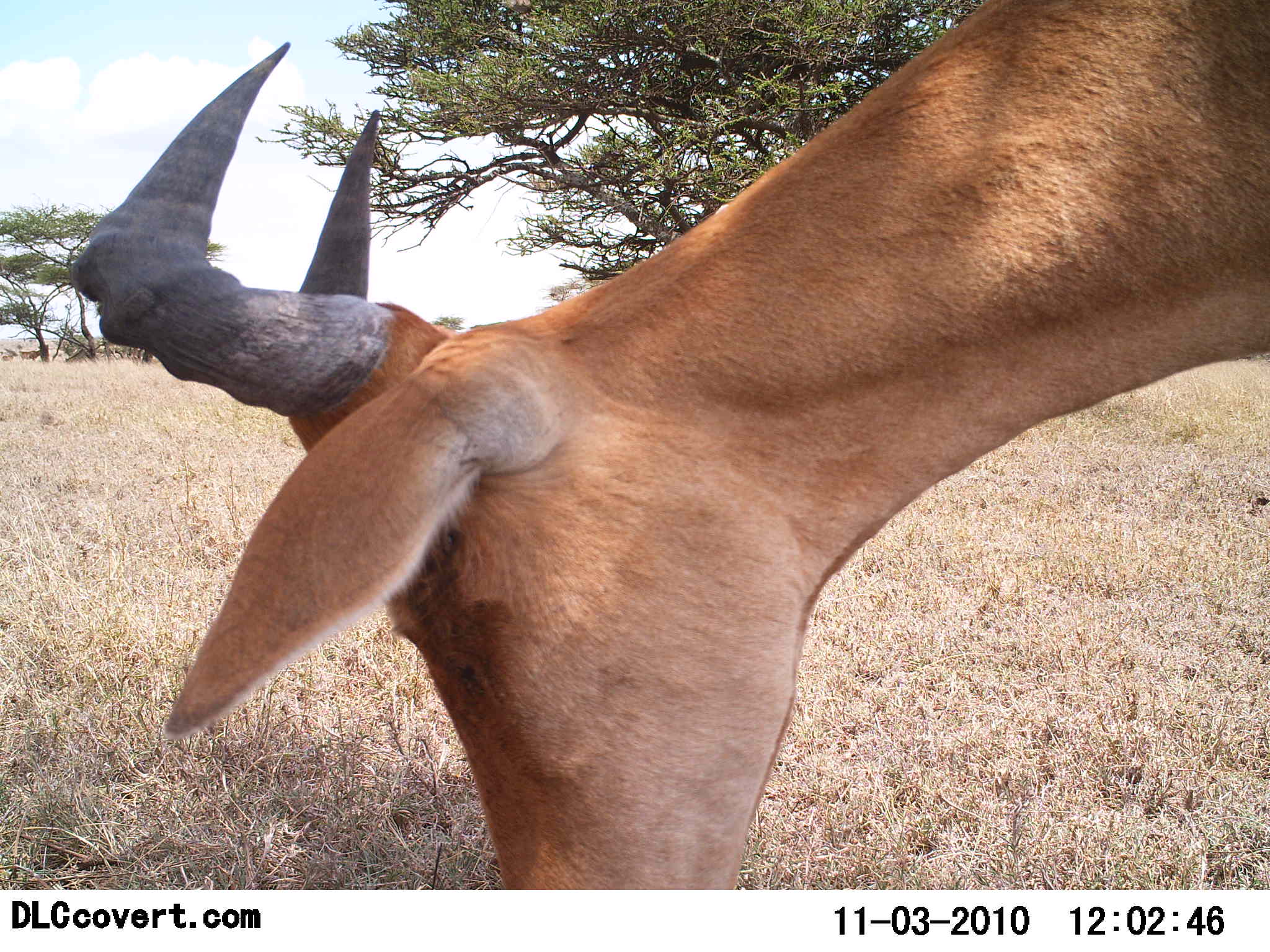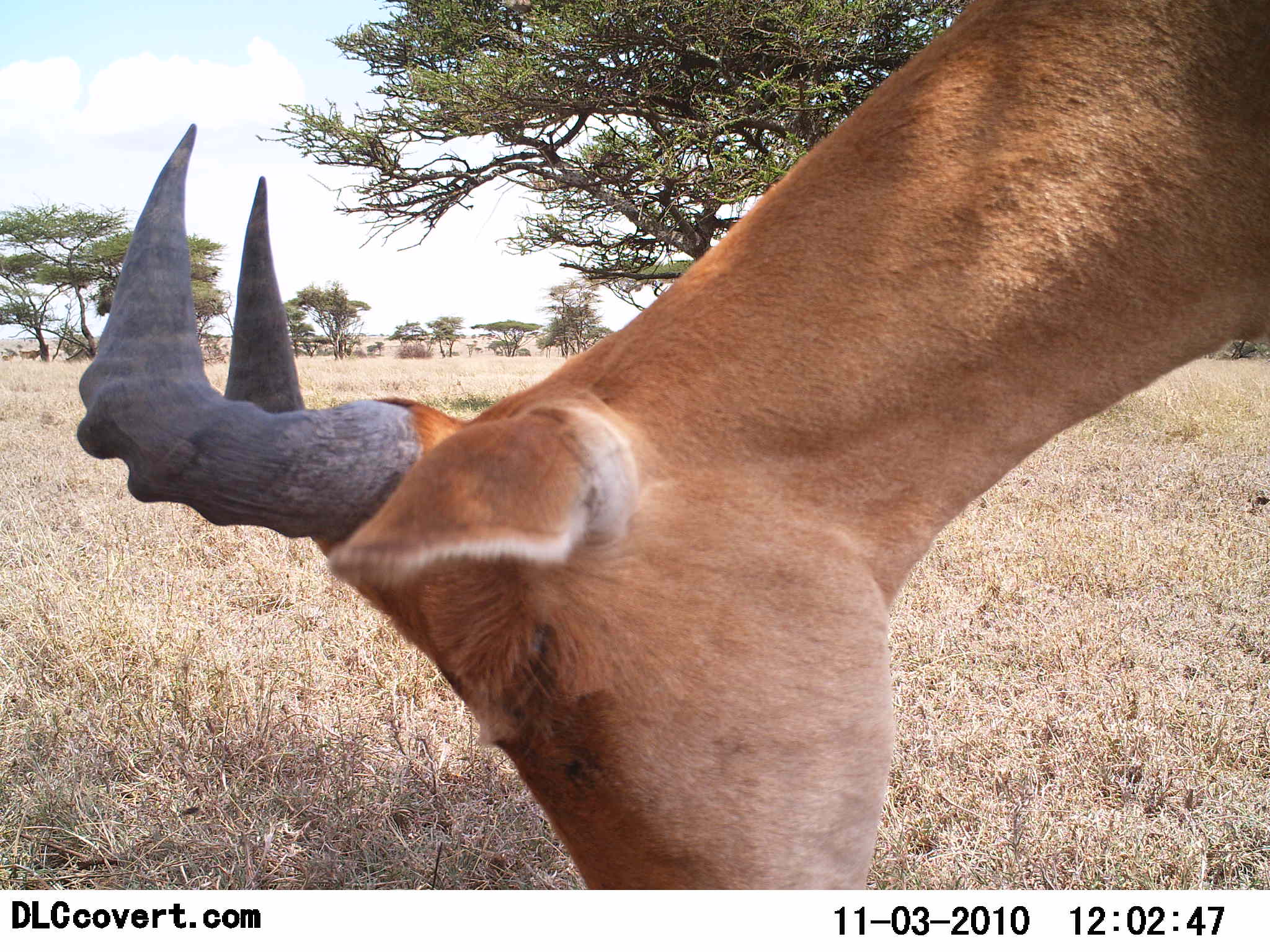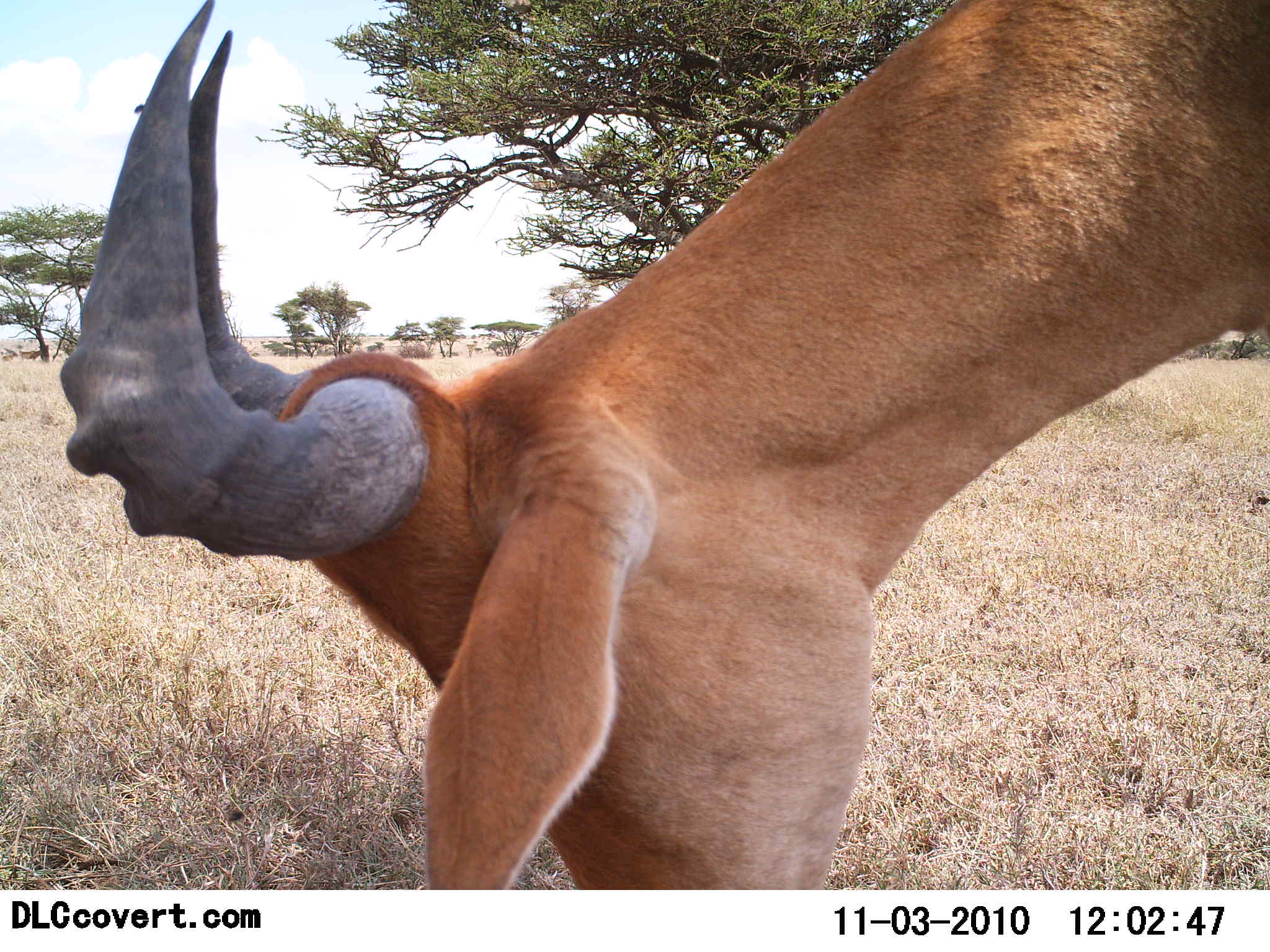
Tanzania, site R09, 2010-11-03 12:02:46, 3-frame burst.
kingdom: Animalia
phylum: Chordata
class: Mammalia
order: Artiodactyla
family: Bovidae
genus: Alcelaphus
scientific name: Alcelaphus buselaphus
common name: hartebeest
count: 1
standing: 23%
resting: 0%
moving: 0%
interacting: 0%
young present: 0%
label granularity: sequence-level